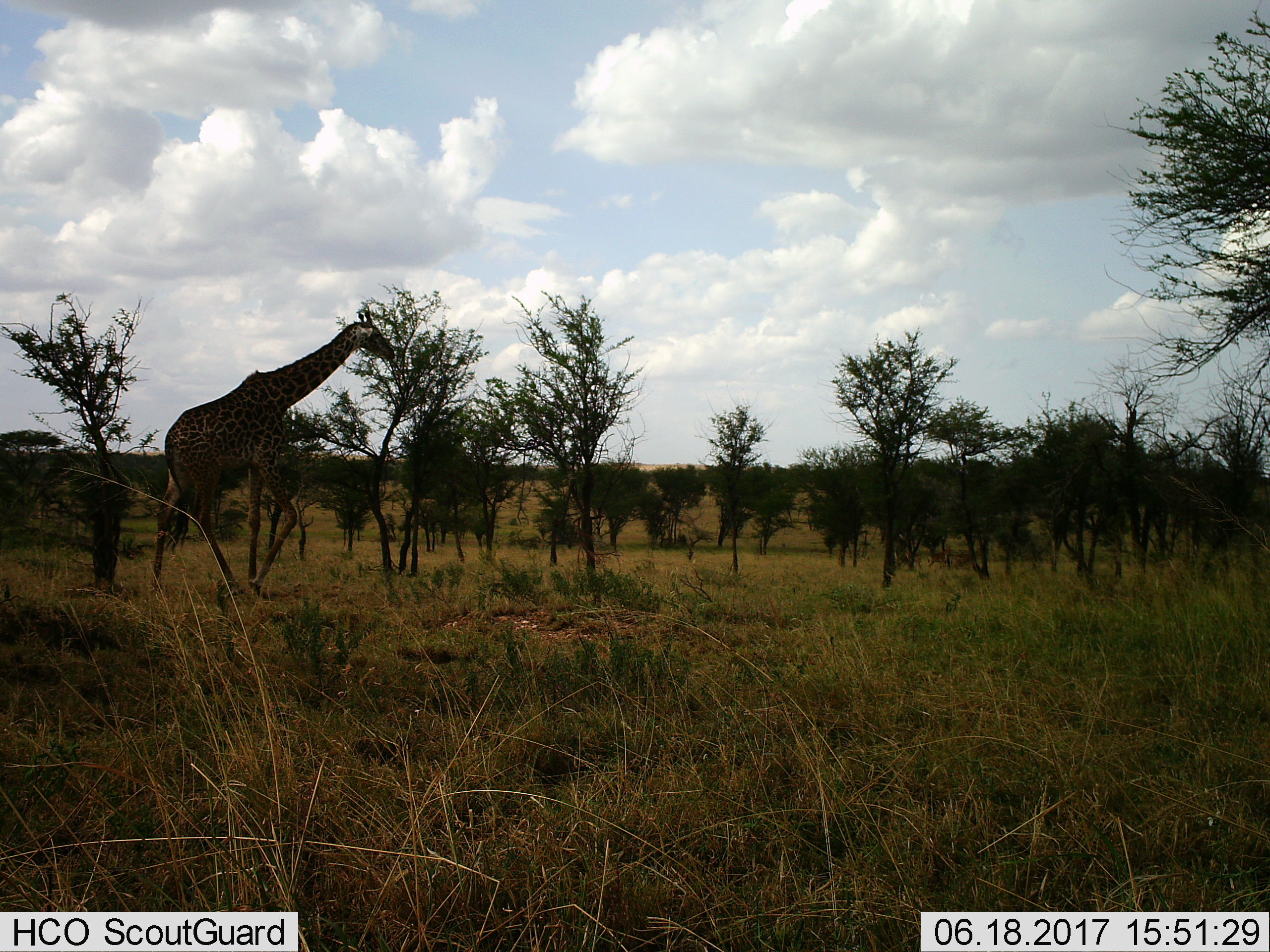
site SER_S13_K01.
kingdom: Animalia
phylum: Chordata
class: Mammalia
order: Artiodactyla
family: Giraffidae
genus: Giraffa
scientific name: Giraffa camelopardalis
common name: giraffe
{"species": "giraffe (Giraffa camelopardalis)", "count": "1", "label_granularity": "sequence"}